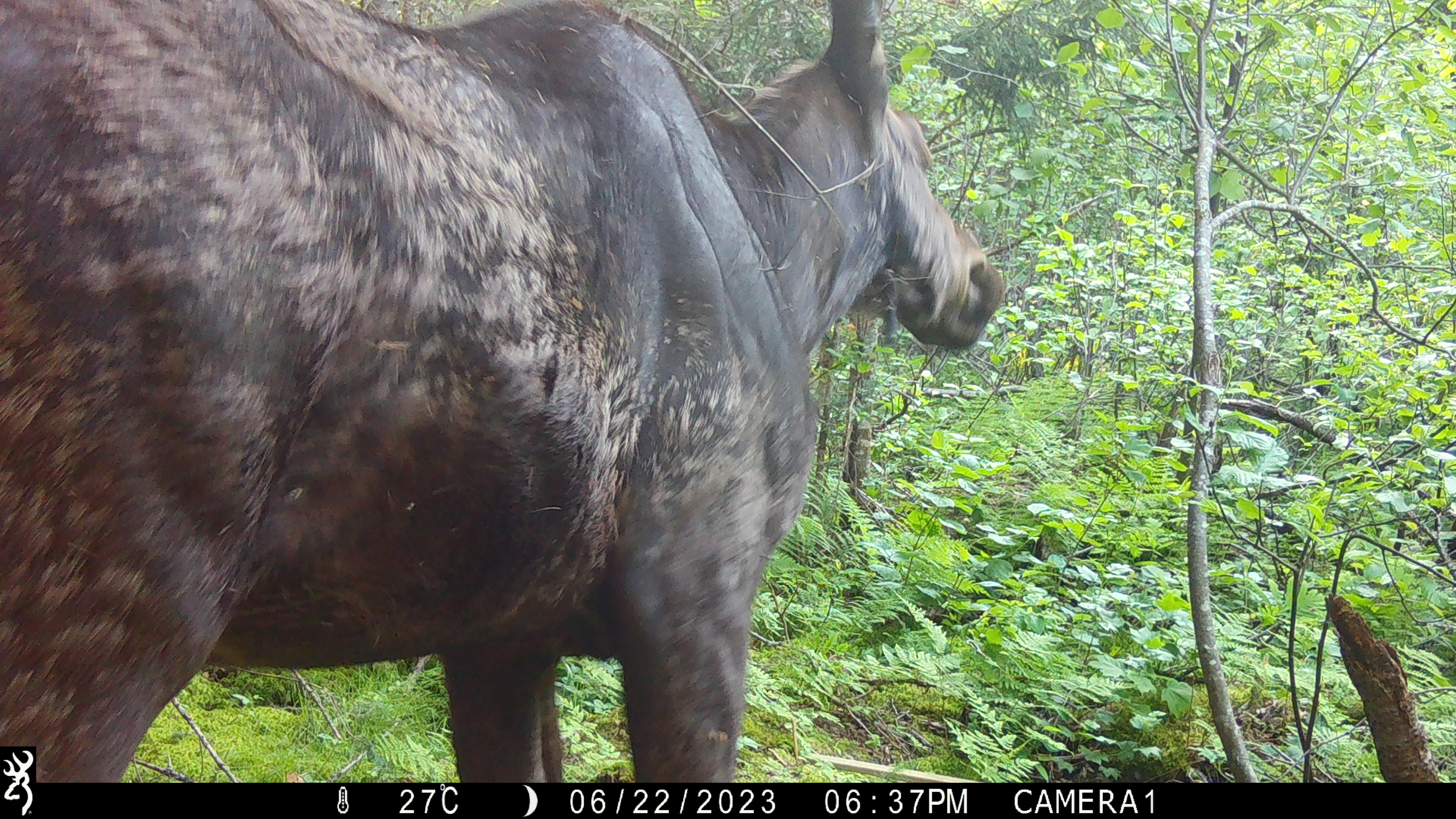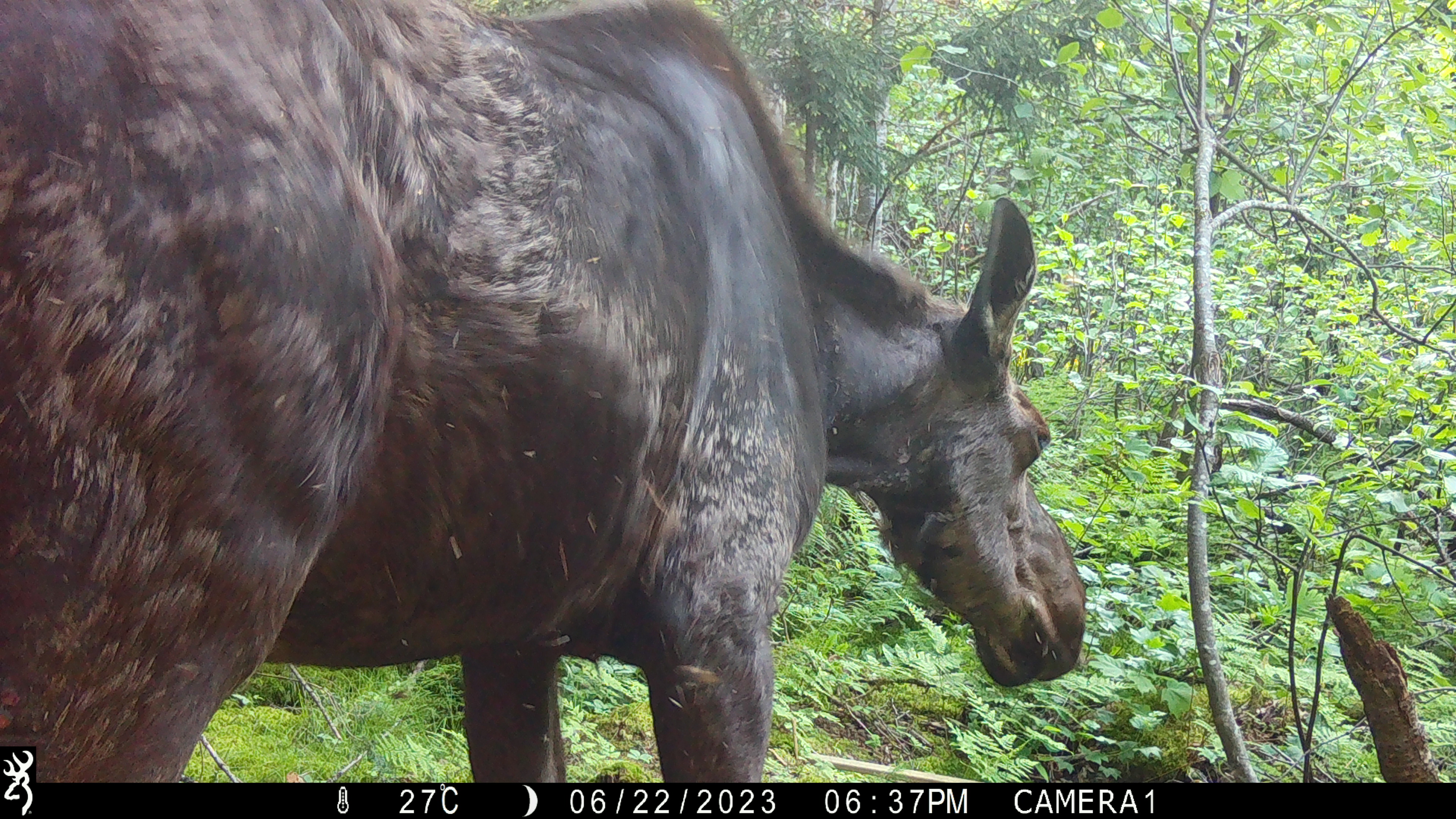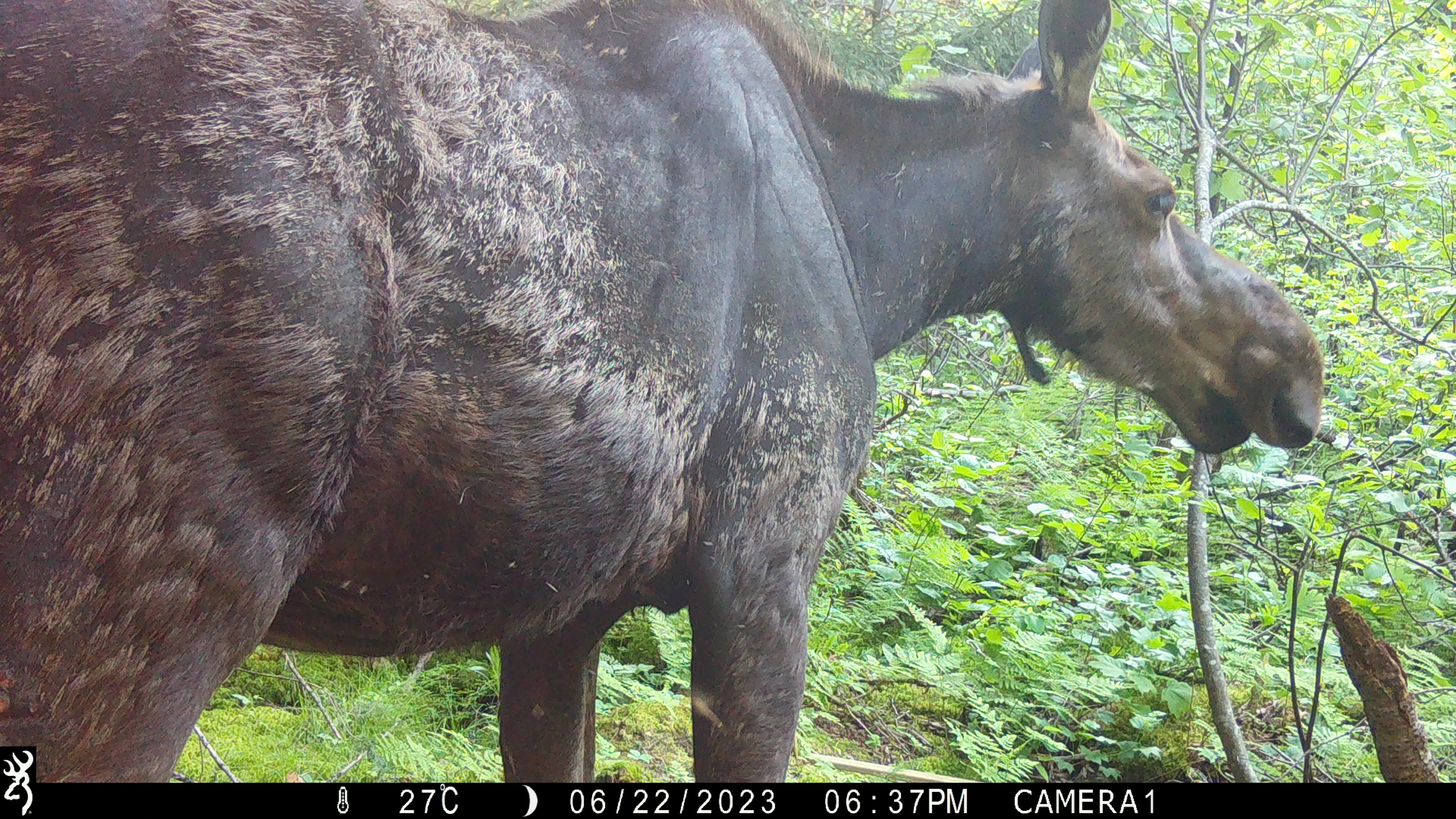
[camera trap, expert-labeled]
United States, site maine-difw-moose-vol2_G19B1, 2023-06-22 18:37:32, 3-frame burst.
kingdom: Animalia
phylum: Chordata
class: Mammalia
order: Artiodactyla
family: Cervidae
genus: Alces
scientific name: Alces alces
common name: moose